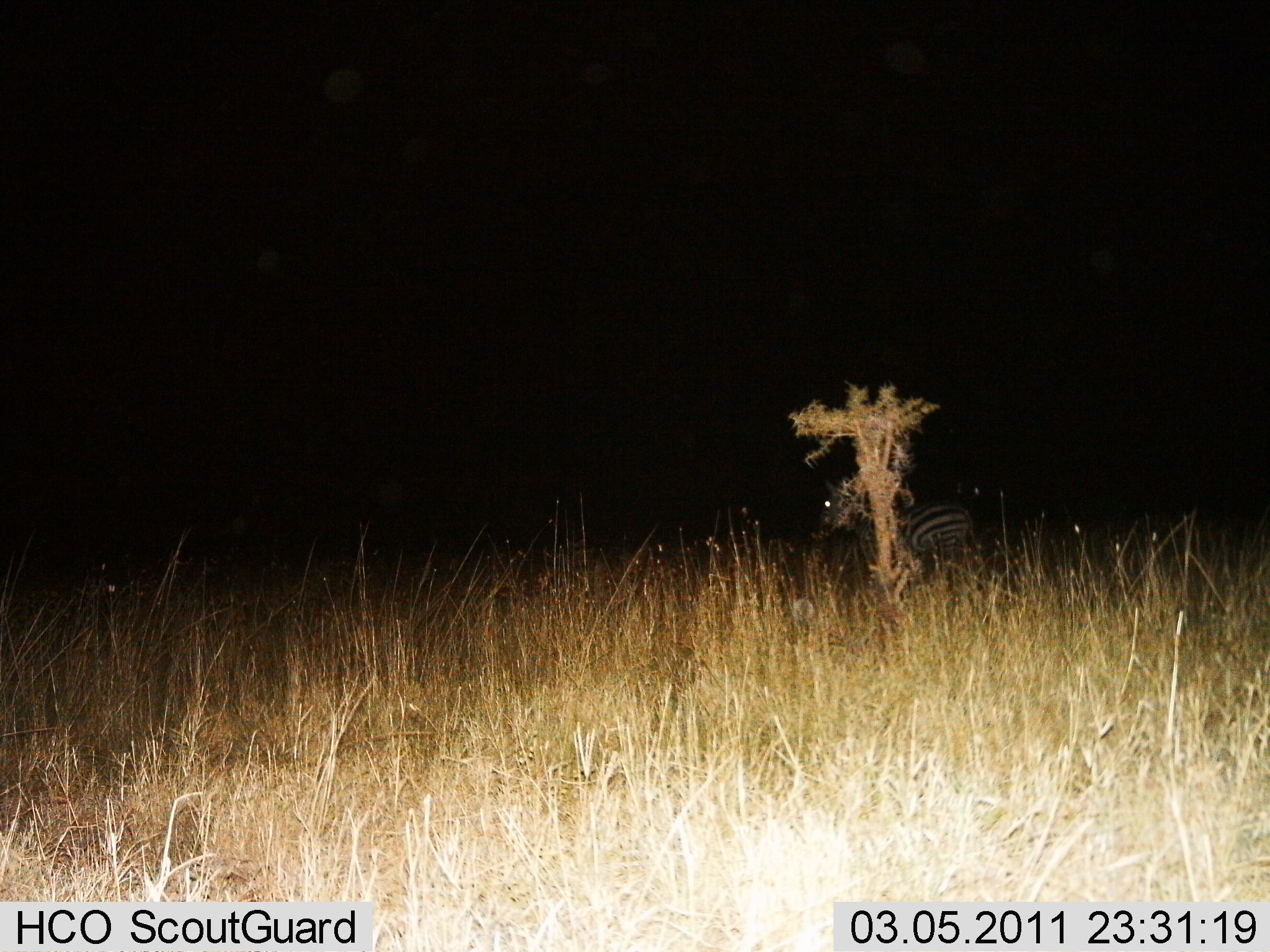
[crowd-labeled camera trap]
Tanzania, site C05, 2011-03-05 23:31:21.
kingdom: Animalia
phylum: Chordata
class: Mammalia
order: Perissodactyla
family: Equidae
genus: Equus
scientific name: Equus quagga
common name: plains zebra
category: zebra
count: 1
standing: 83%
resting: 17%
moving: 8%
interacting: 0%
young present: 0%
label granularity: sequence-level